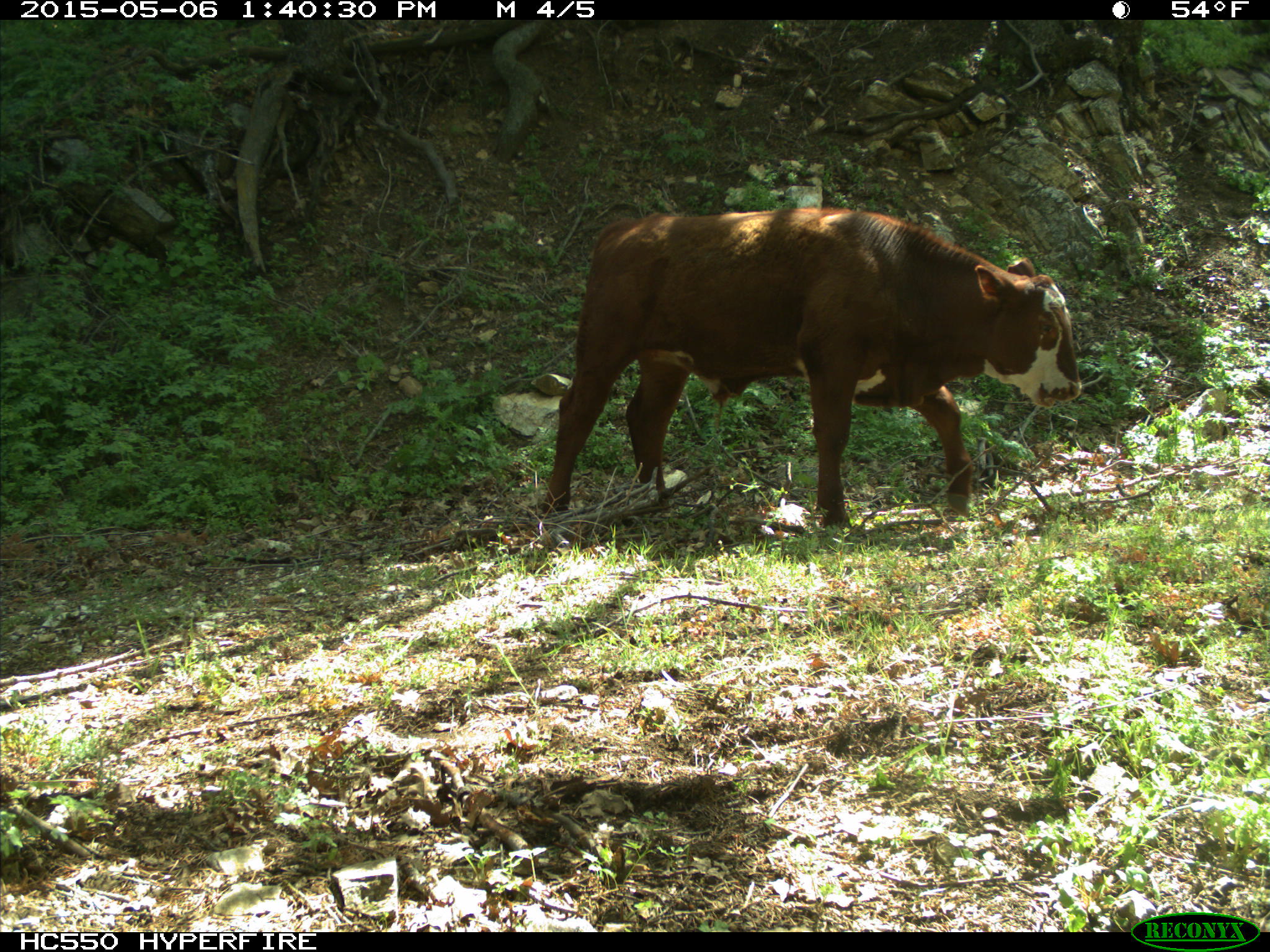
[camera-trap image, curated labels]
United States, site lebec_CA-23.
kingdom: Animalia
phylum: Chordata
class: Mammalia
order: Artiodactyla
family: Bovidae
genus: Bos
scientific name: Bos taurus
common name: domestic cow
Bos taurus (domestic cow).